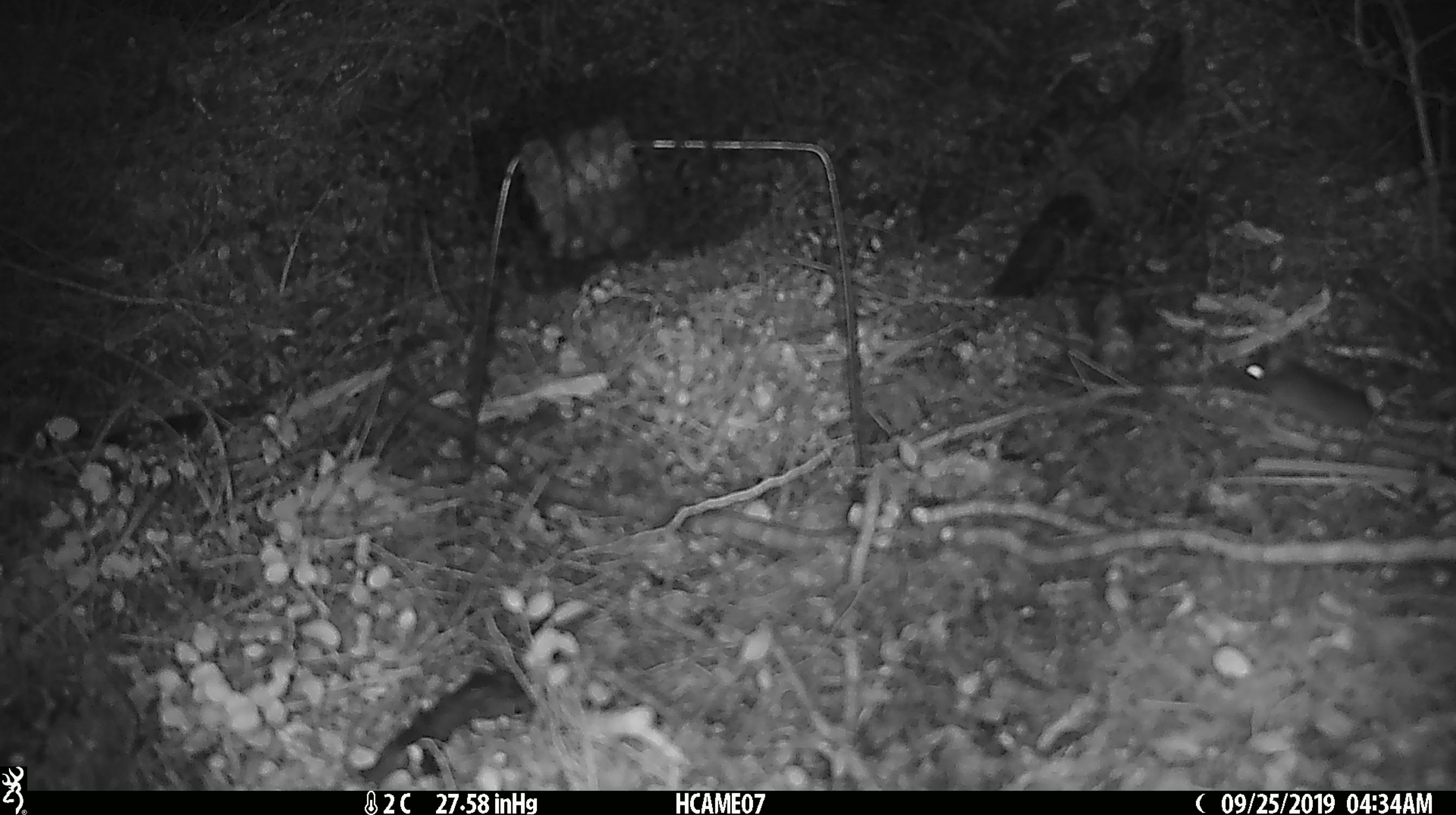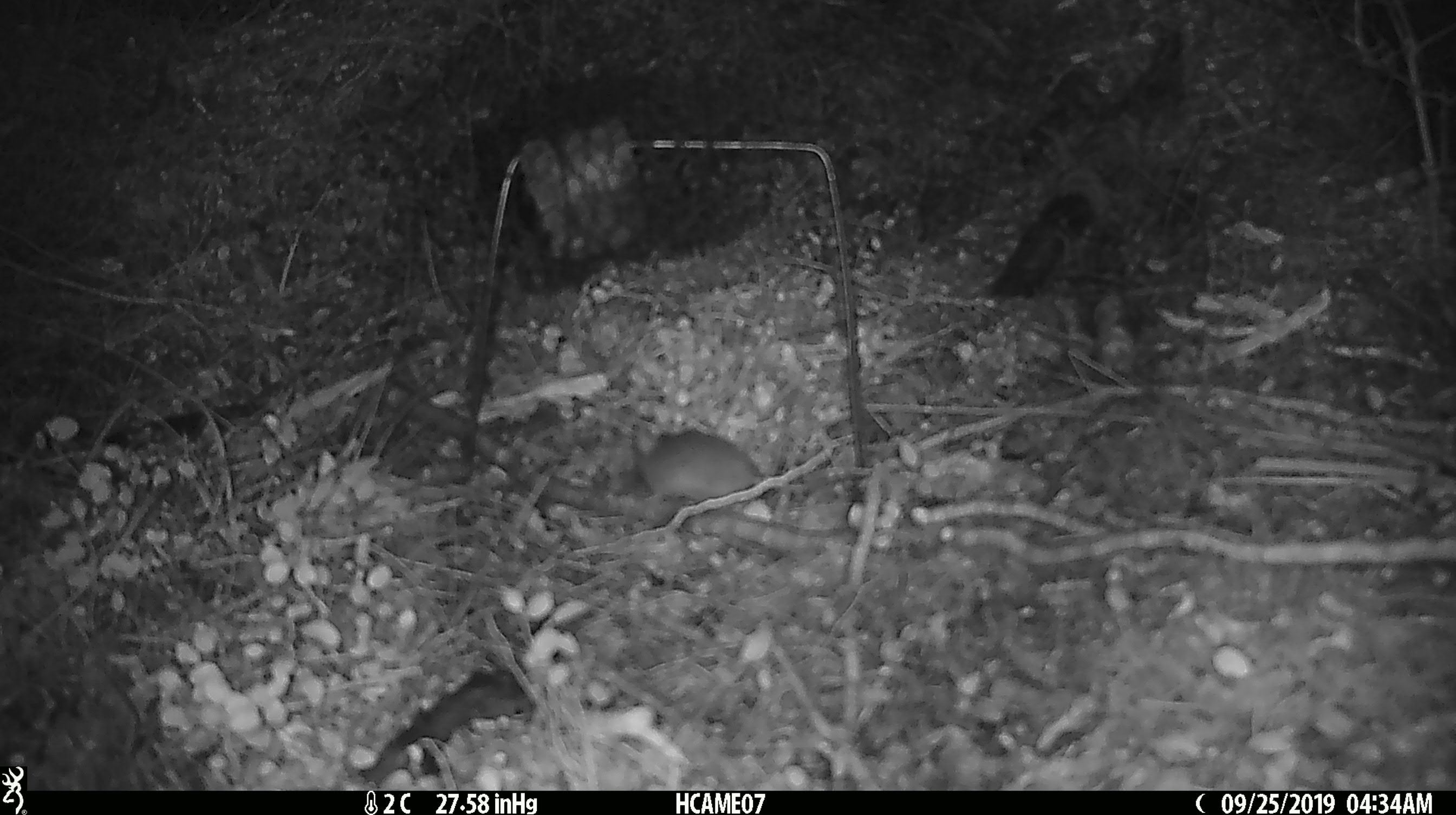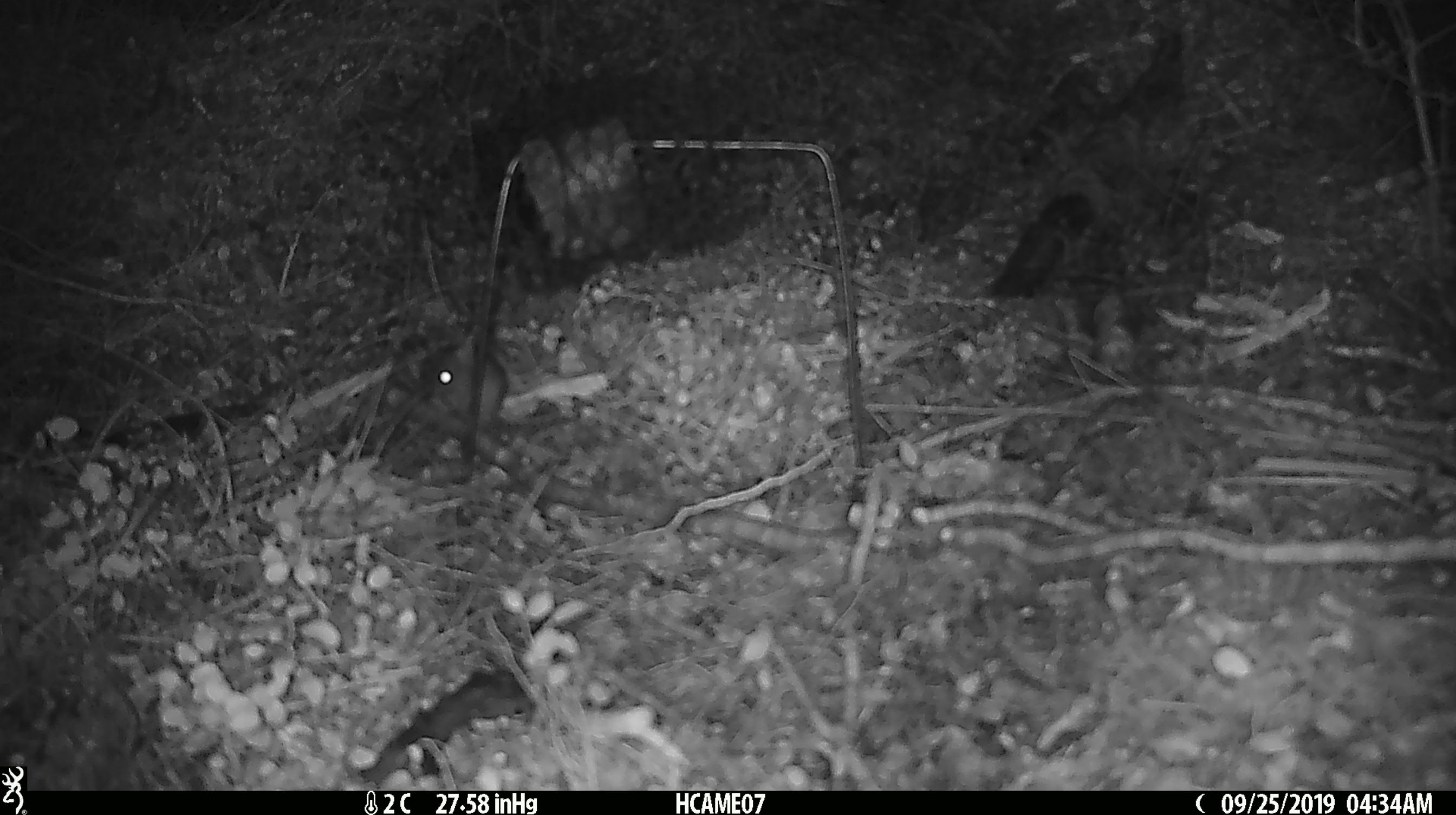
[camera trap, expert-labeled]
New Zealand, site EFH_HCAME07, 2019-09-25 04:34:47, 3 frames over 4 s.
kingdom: Animalia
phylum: Chordata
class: Mammalia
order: Rodentia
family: Muridae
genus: Mus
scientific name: Mus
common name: mouse